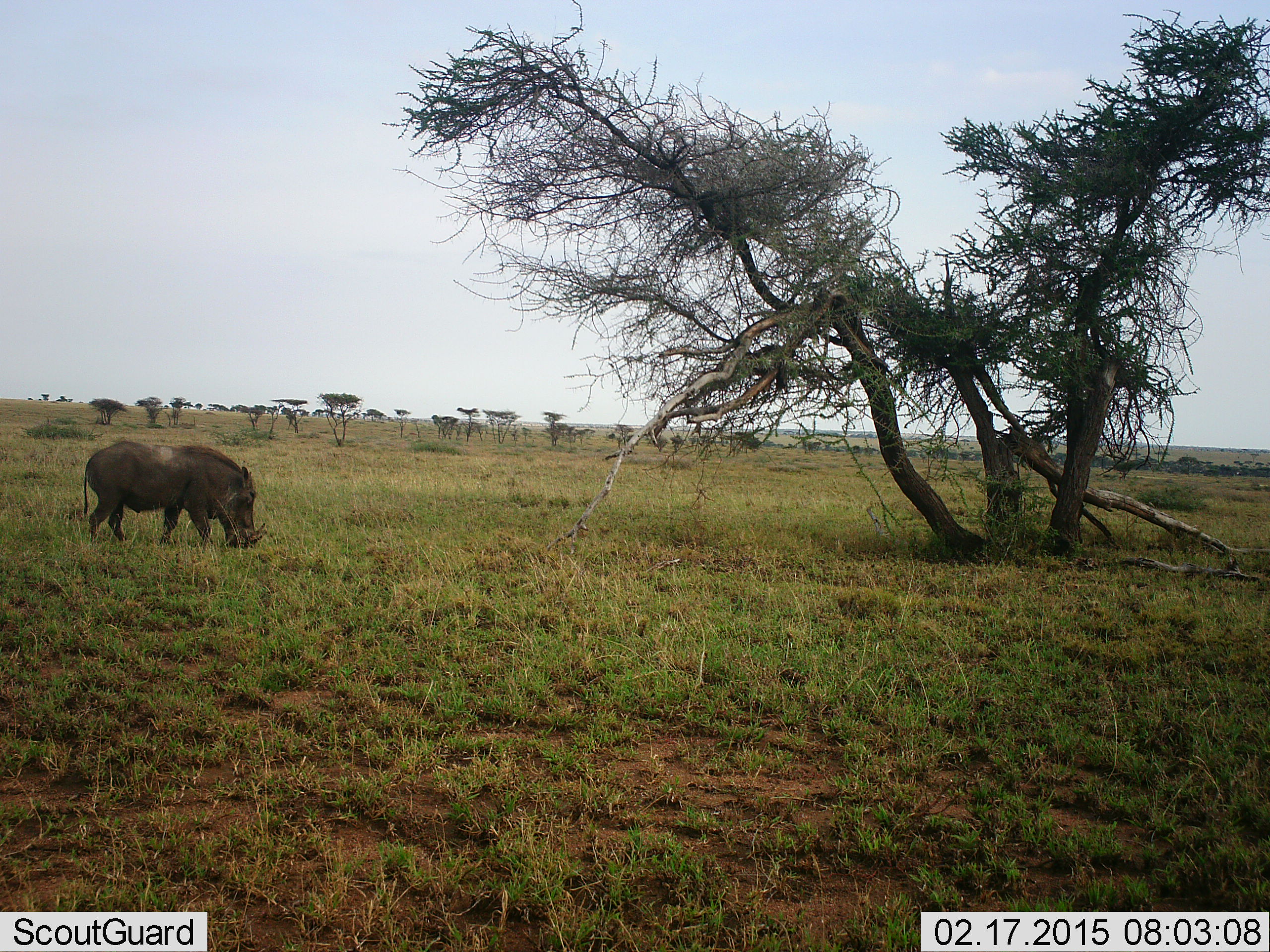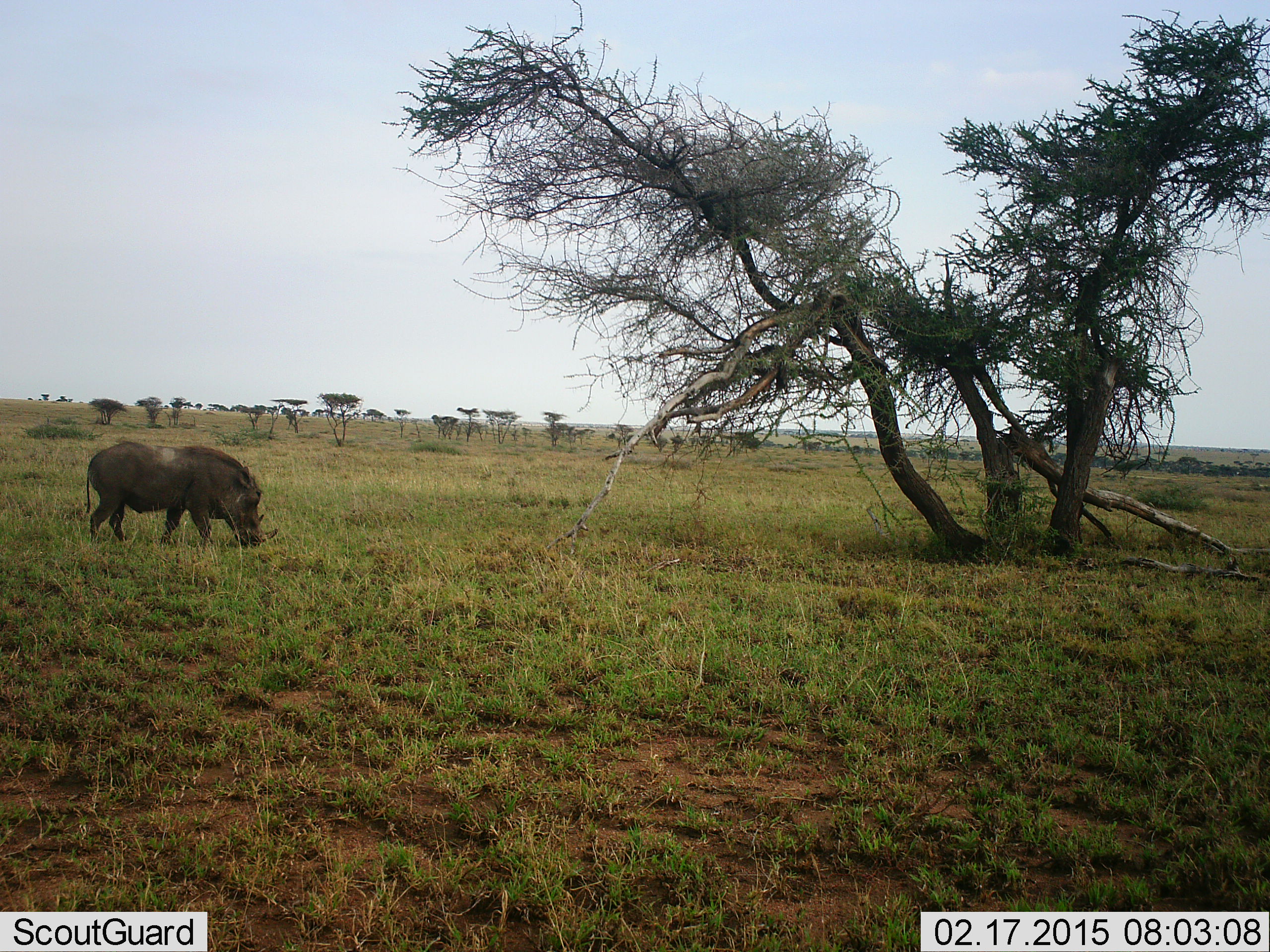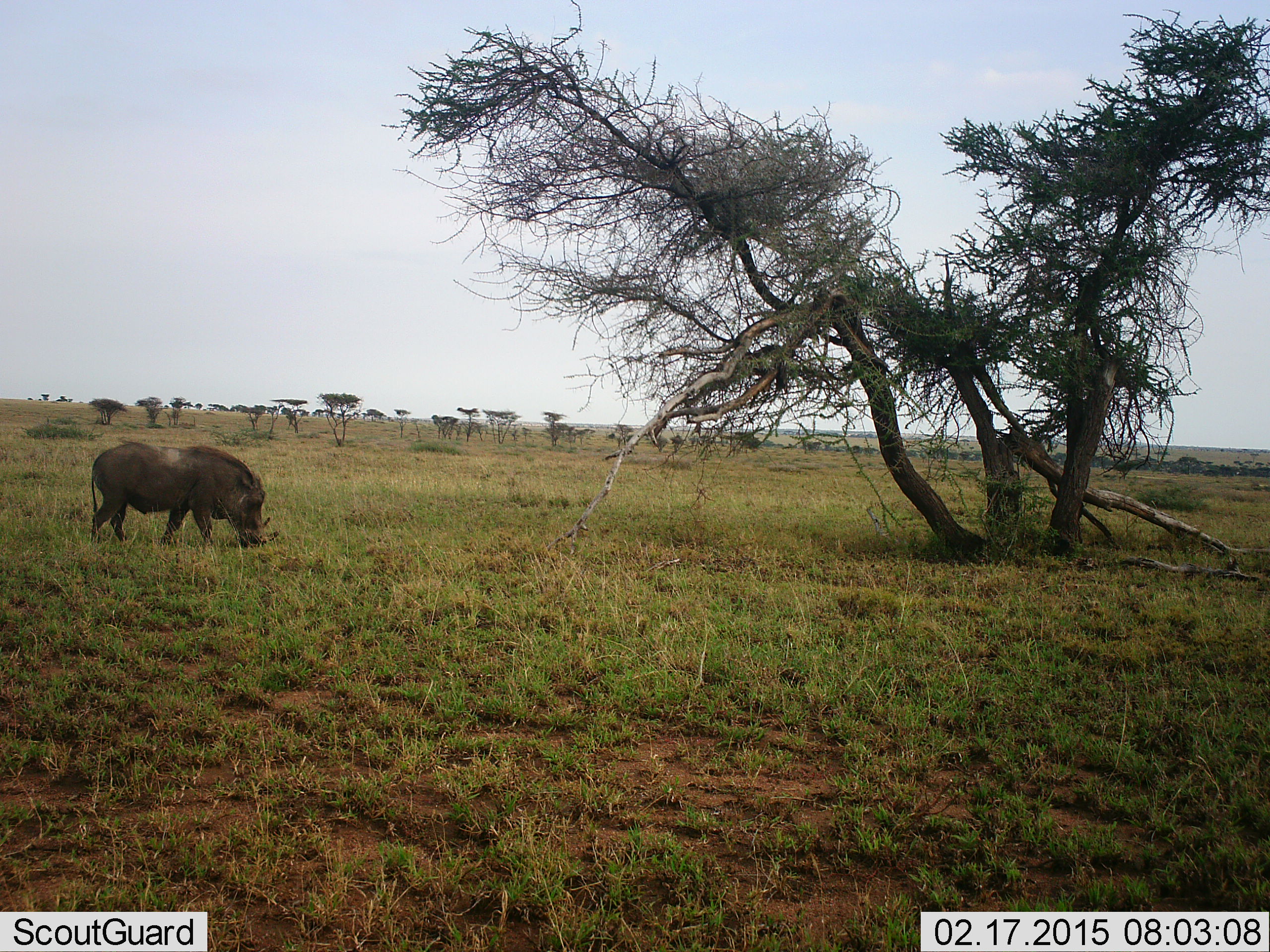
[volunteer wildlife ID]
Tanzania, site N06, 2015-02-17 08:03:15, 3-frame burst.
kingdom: Animalia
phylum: Chordata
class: Mammalia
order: Artiodactyla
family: Suidae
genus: Phacochoerus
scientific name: Phacochoerus africanus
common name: warthog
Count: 1.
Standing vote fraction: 10%.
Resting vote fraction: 0%.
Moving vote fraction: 10%.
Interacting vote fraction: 0%.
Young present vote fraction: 0%.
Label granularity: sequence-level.